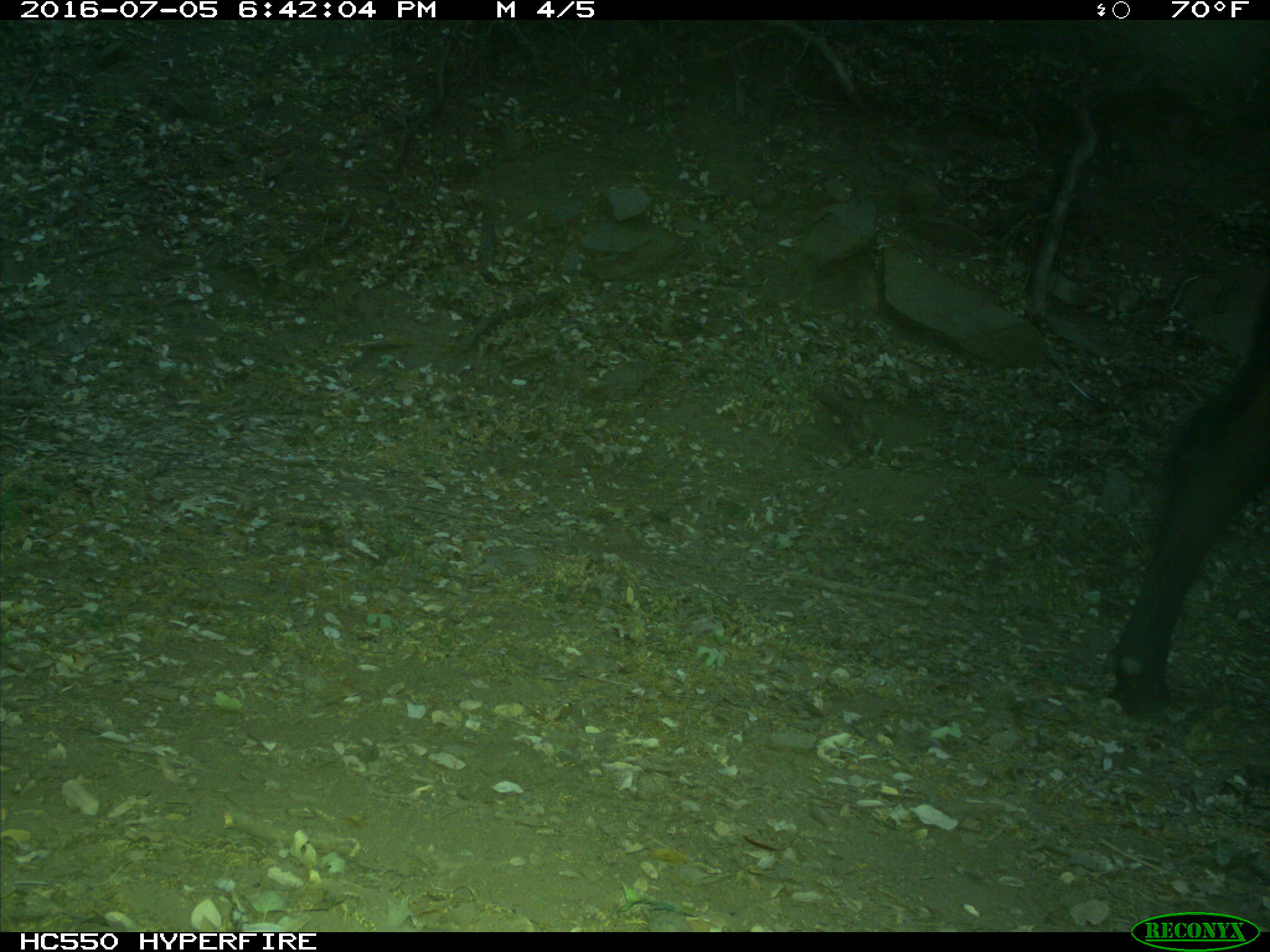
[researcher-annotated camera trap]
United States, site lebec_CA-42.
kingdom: Animalia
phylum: Chordata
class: Mammalia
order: Artiodactyla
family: Bovidae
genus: Bos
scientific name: Bos taurus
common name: domestic cow